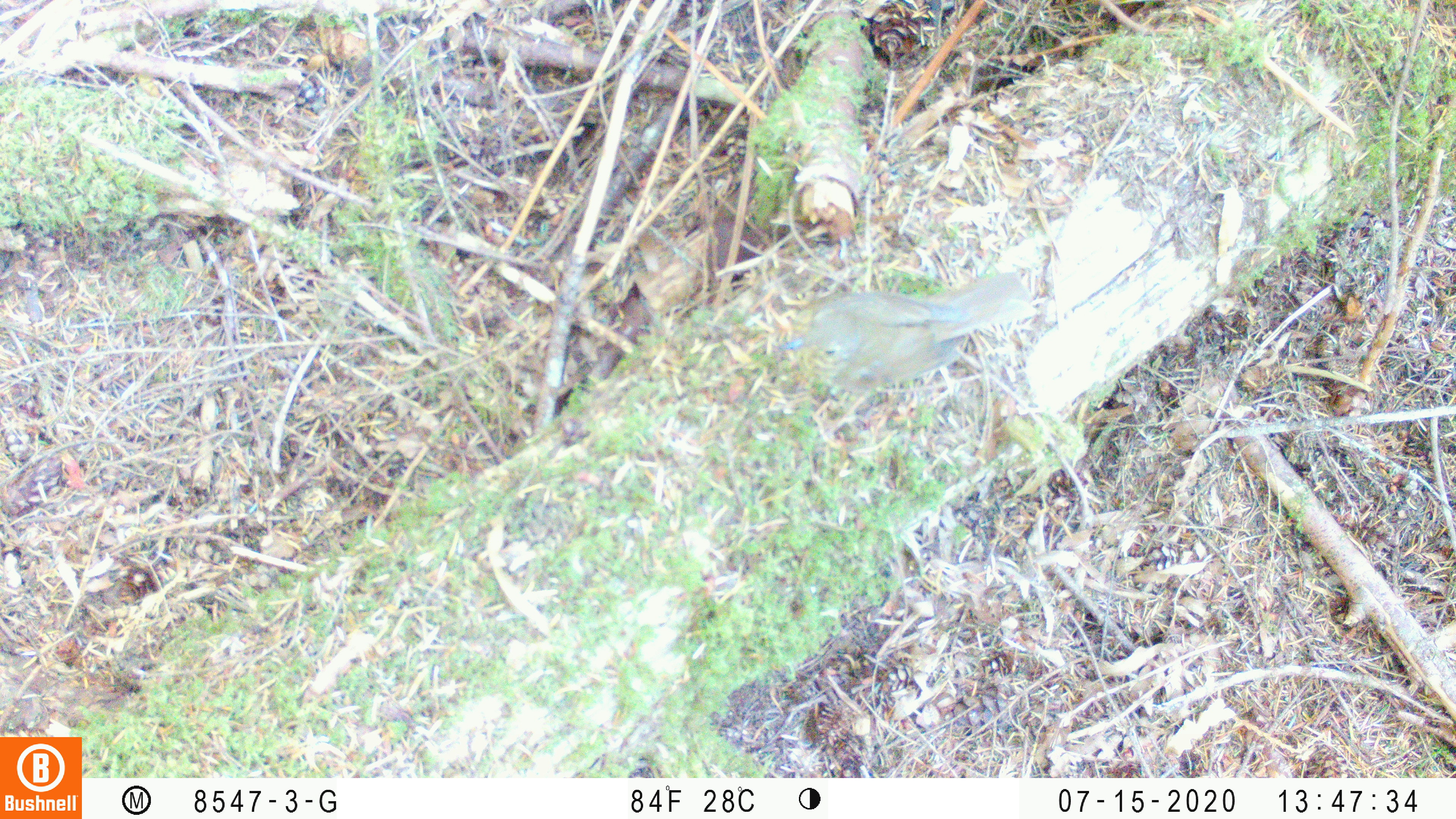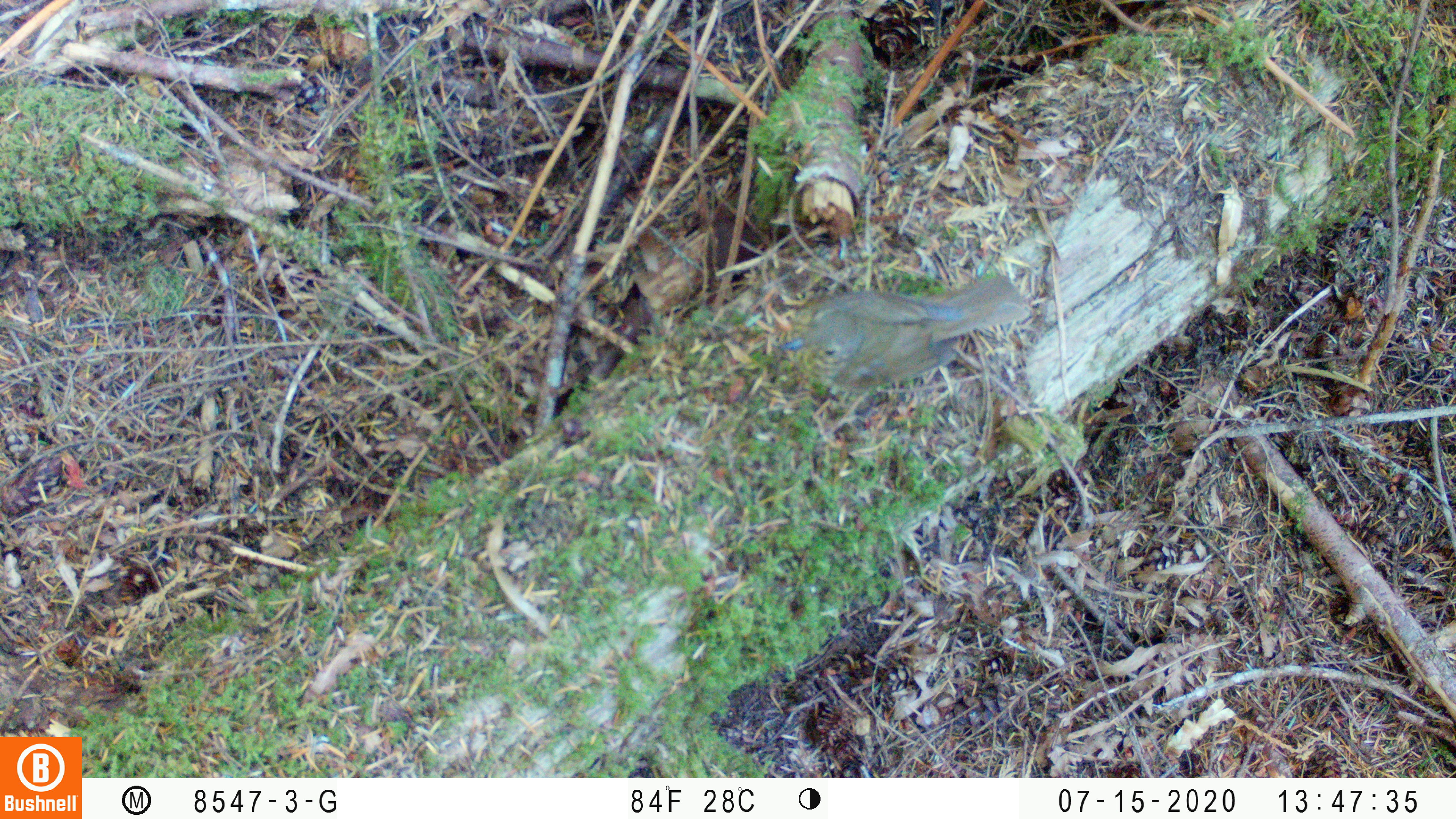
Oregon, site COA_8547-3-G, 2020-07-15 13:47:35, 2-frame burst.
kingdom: Animalia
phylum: Chordata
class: Aves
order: Passeriformes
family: Turdidae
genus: Catharus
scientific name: Catharus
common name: brown thrushes and nightingale-thrushes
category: catharus species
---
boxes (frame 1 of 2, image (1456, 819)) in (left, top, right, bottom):
catharus species: (777, 266, 1034, 393)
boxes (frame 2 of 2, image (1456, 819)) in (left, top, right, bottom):
catharus species: (777, 266, 1035, 393)